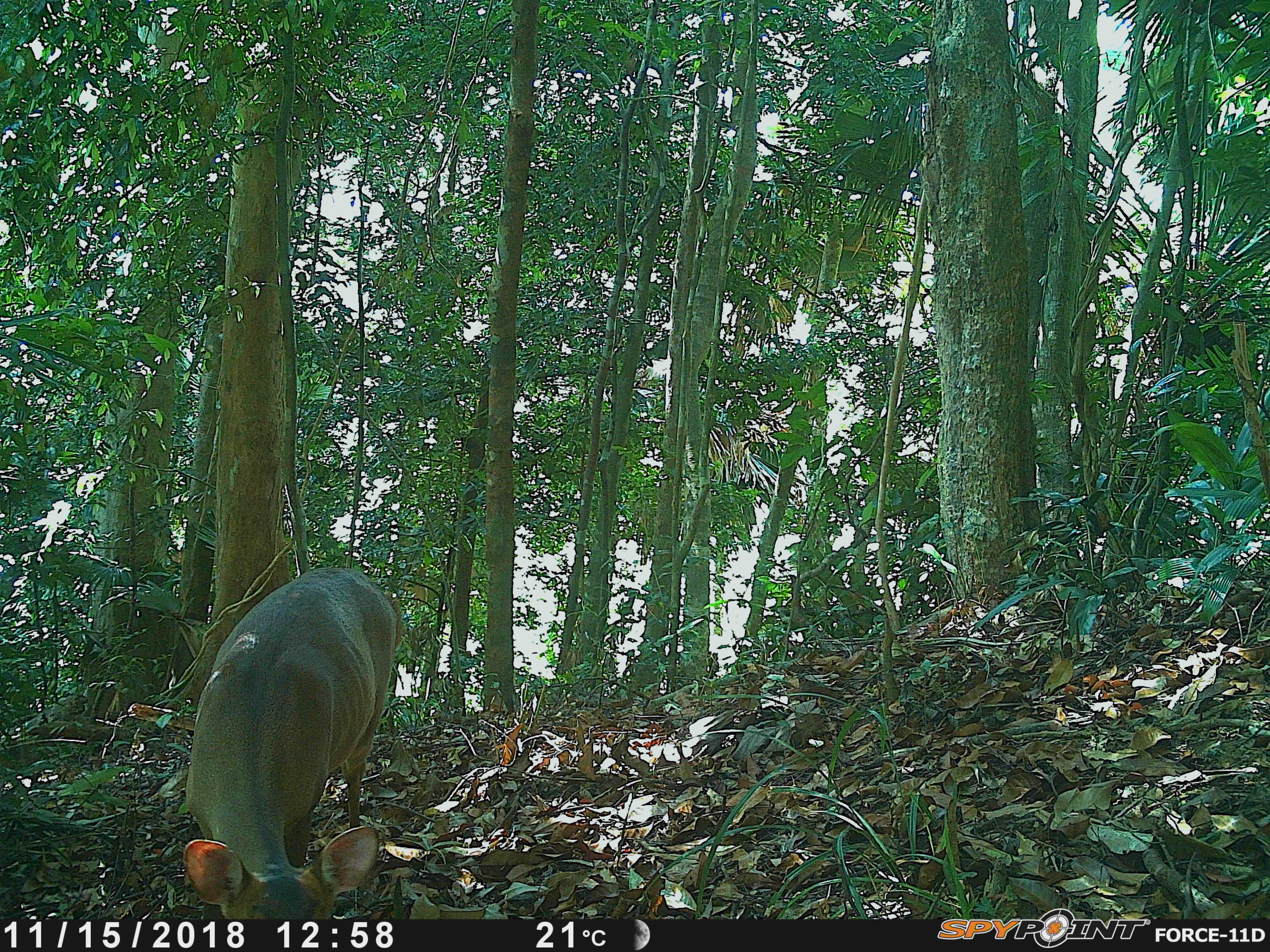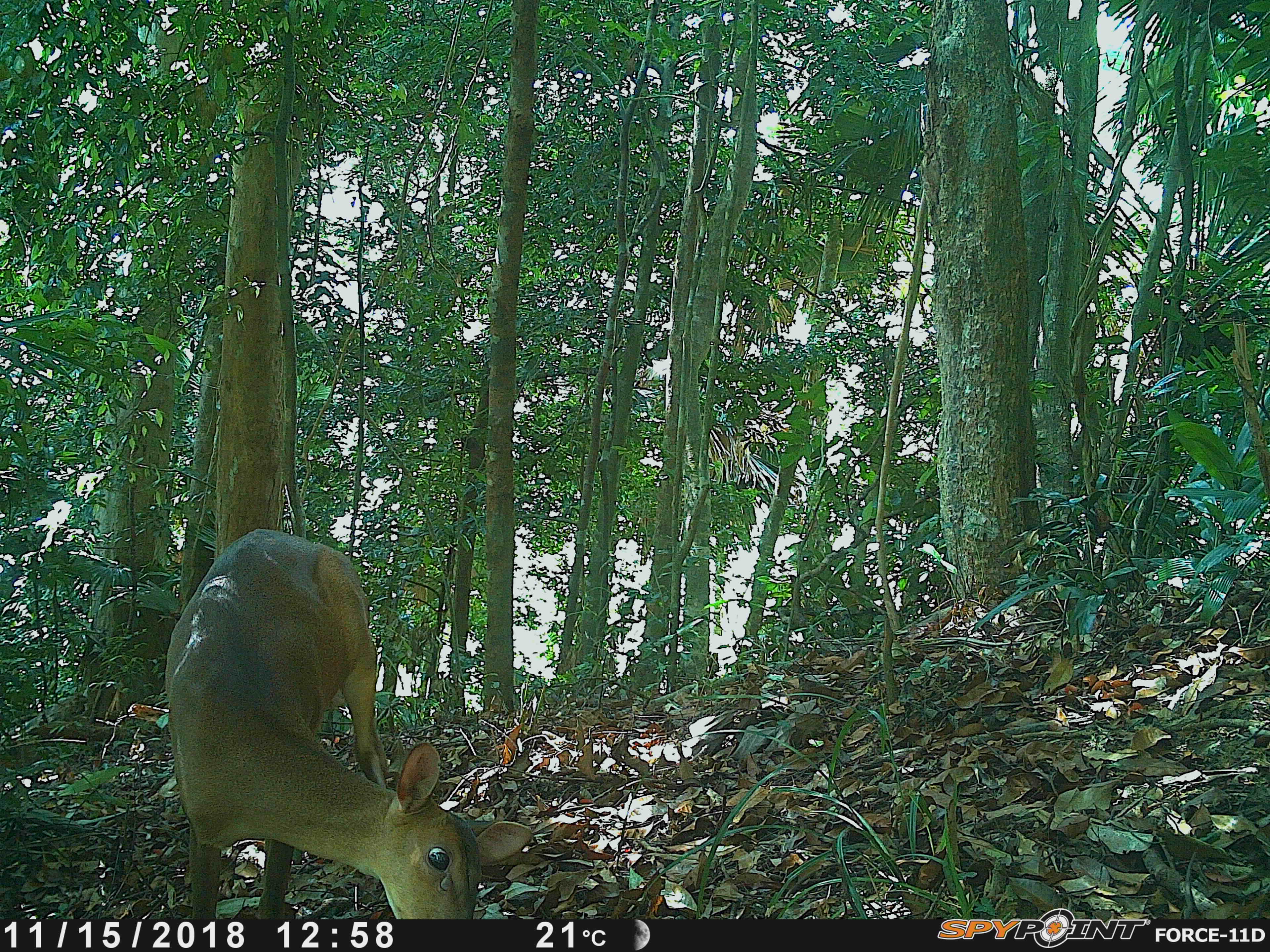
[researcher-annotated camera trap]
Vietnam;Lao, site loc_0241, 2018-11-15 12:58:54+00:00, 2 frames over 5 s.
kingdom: Animalia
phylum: Chordata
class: Mammalia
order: Artiodactyla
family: Cervidae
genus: Muntiacus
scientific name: Muntiacus vuquangensis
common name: large-antlered muntjac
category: large antlered muntjac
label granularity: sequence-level